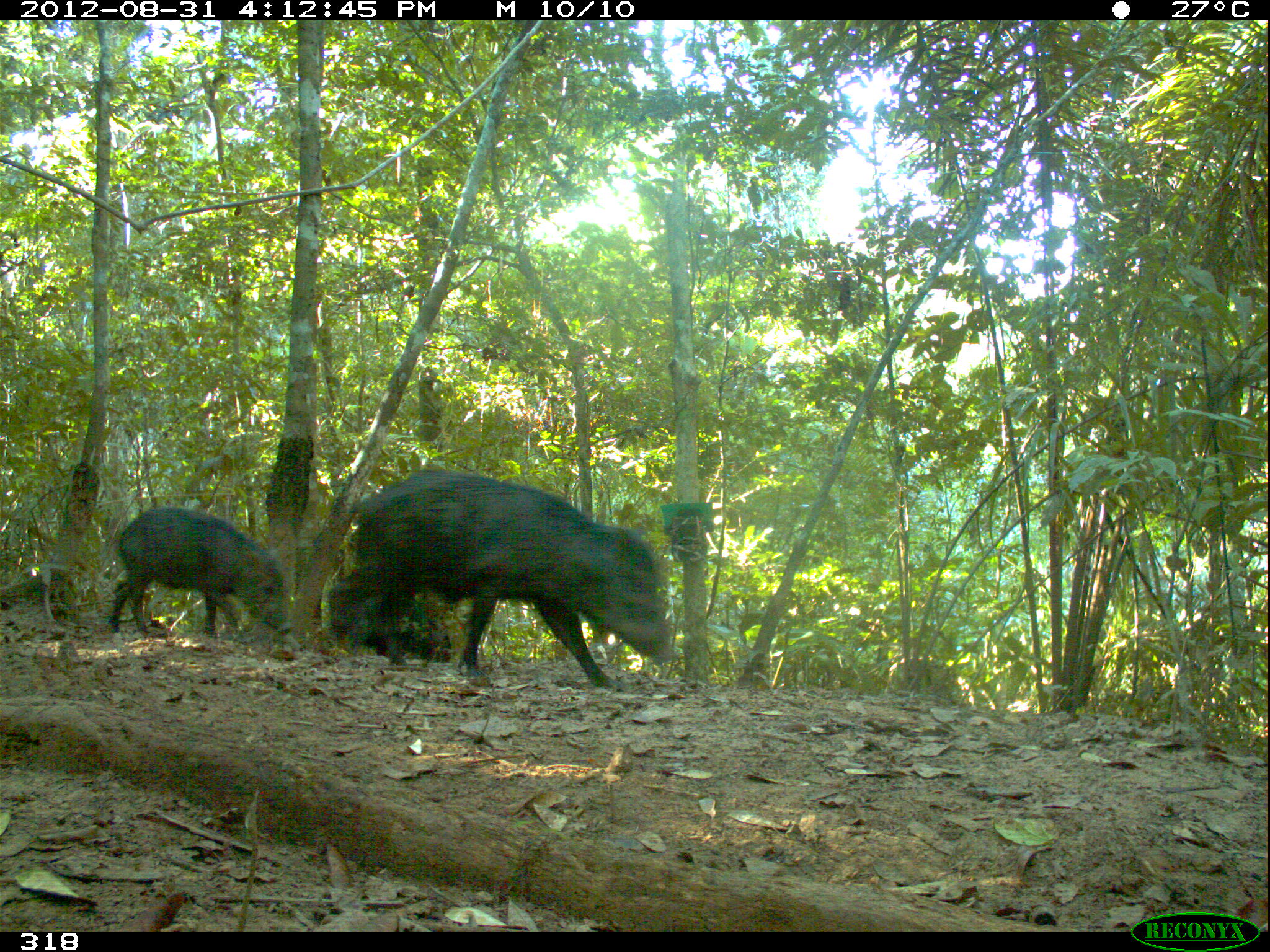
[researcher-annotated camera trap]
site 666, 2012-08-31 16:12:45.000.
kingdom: Animalia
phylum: Chordata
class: Mammalia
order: Artiodactyla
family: Tayassuidae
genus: Tayassu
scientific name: Tayassu pecari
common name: white-lipped peccary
Tayassu pecari (white-lipped peccary).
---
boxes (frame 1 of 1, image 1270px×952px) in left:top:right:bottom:
tayassu pecari: 356:468:676:689; 109:505:290:635; 328:571:451:663